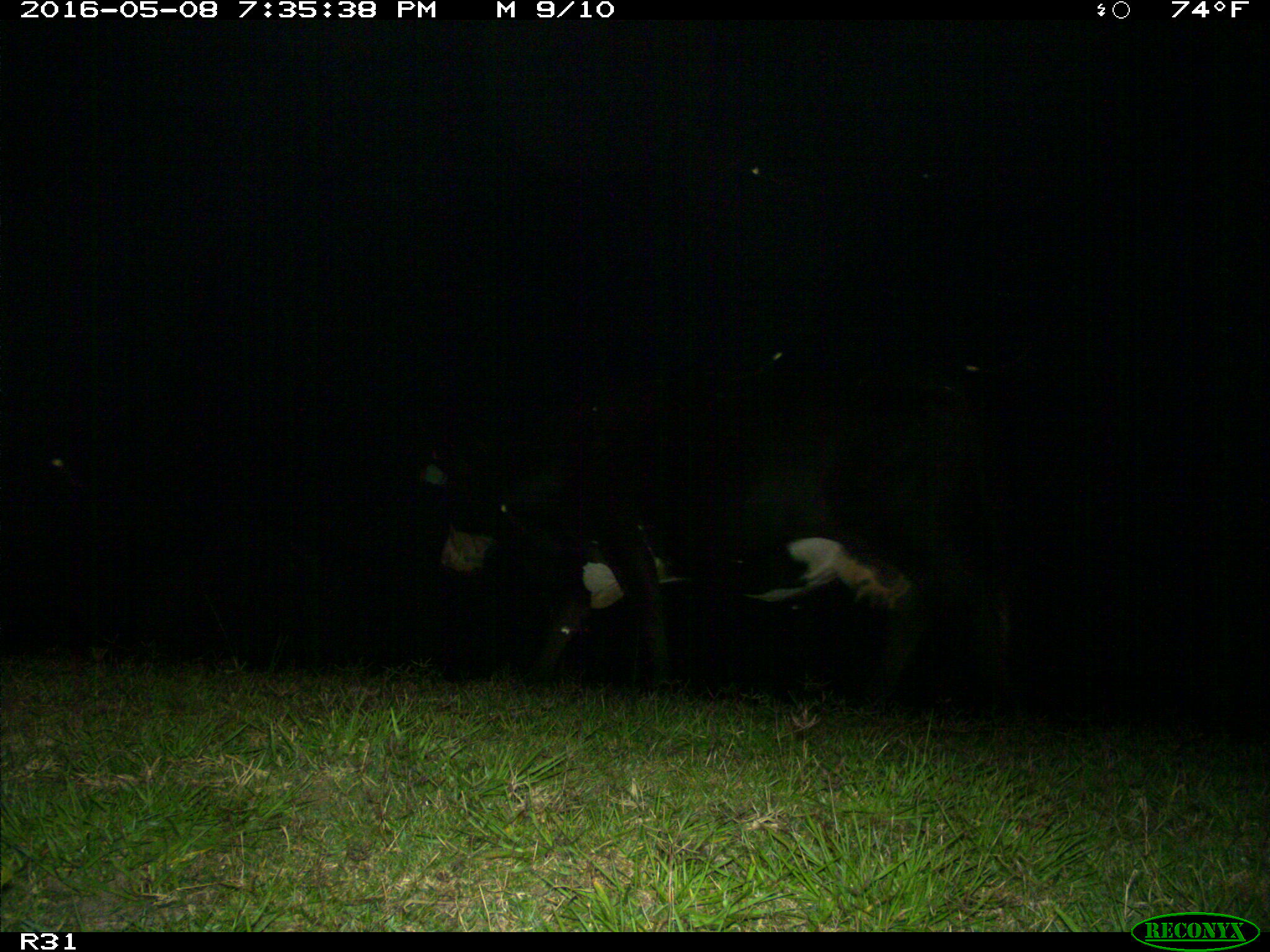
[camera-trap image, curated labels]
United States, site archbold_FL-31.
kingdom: Animalia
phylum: Chordata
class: Mammalia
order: Artiodactyla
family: Bovidae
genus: Bos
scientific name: Bos taurus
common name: domestic cow